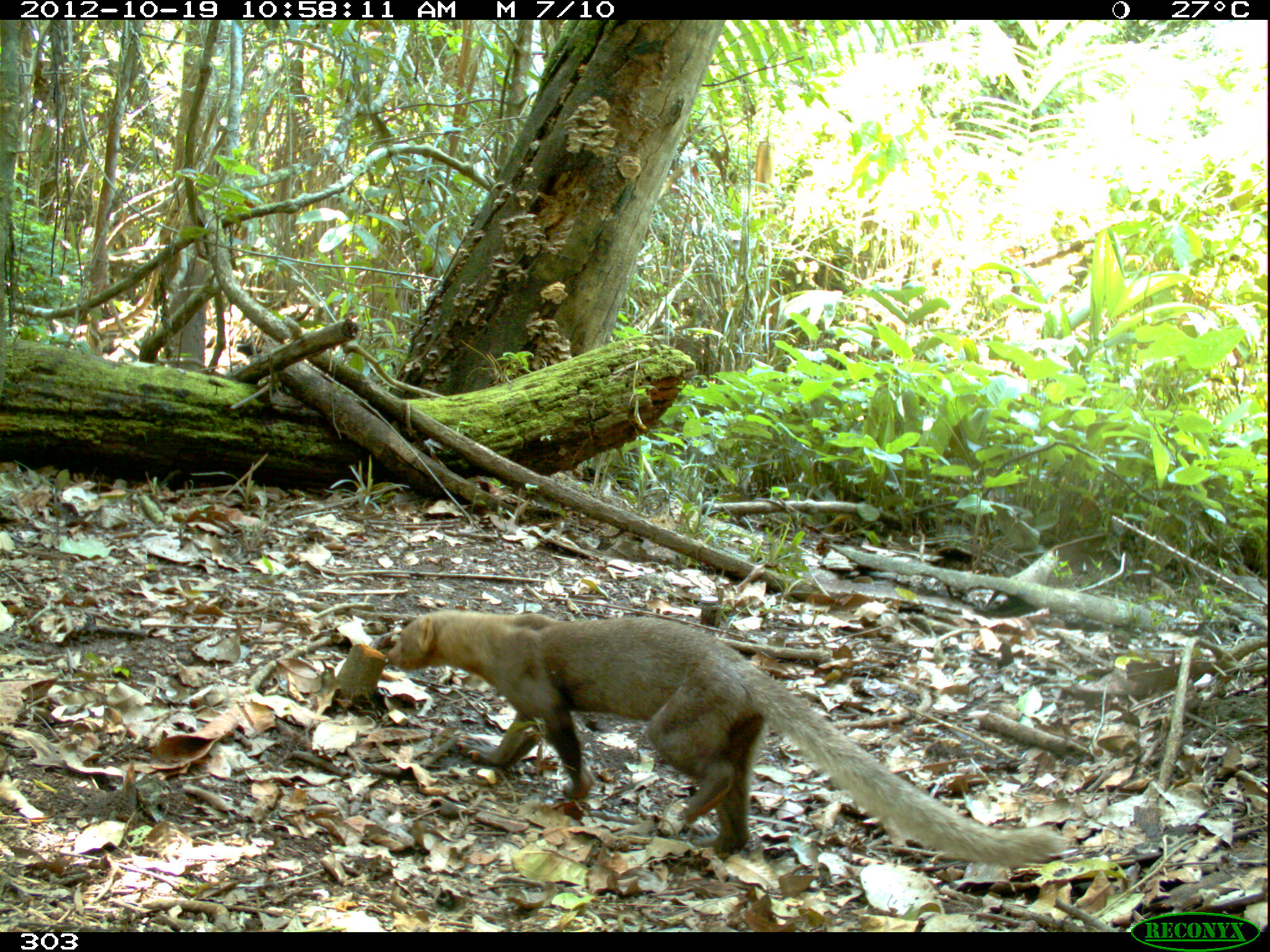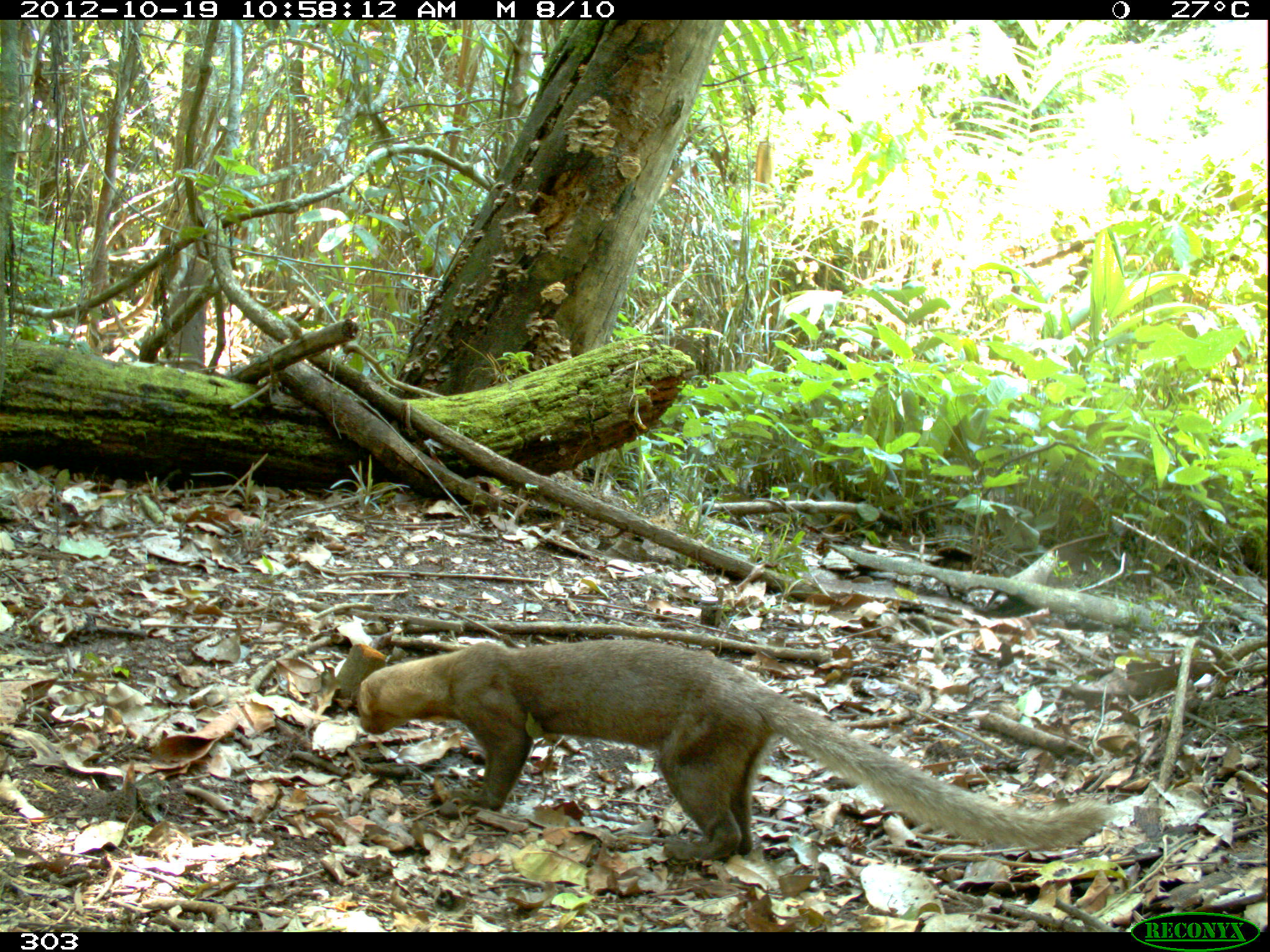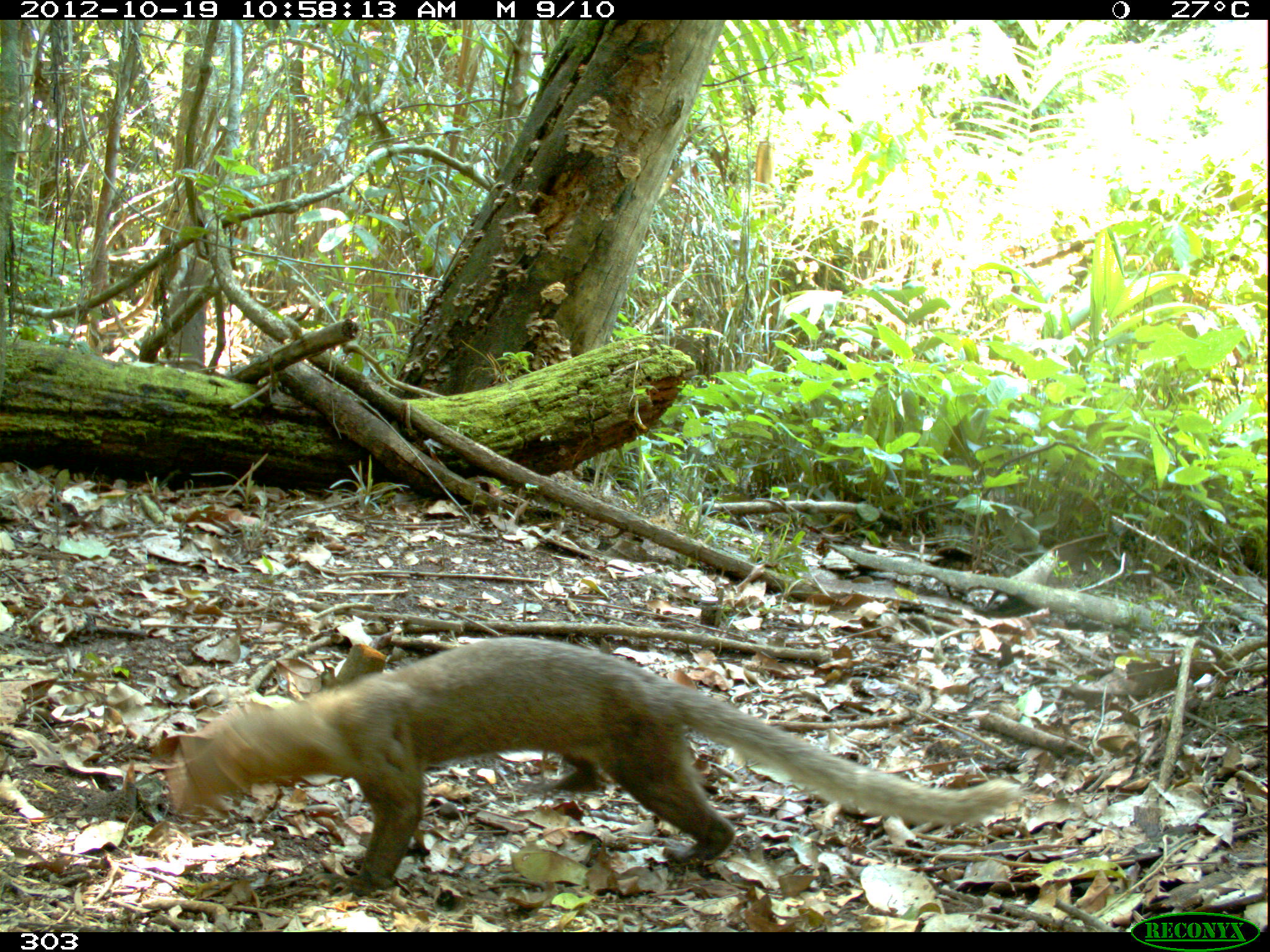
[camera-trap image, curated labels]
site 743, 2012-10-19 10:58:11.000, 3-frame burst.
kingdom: Animalia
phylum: Chordata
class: Mammalia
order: Carnivora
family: Mustelidae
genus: Eira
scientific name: Eira barbara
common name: tayra